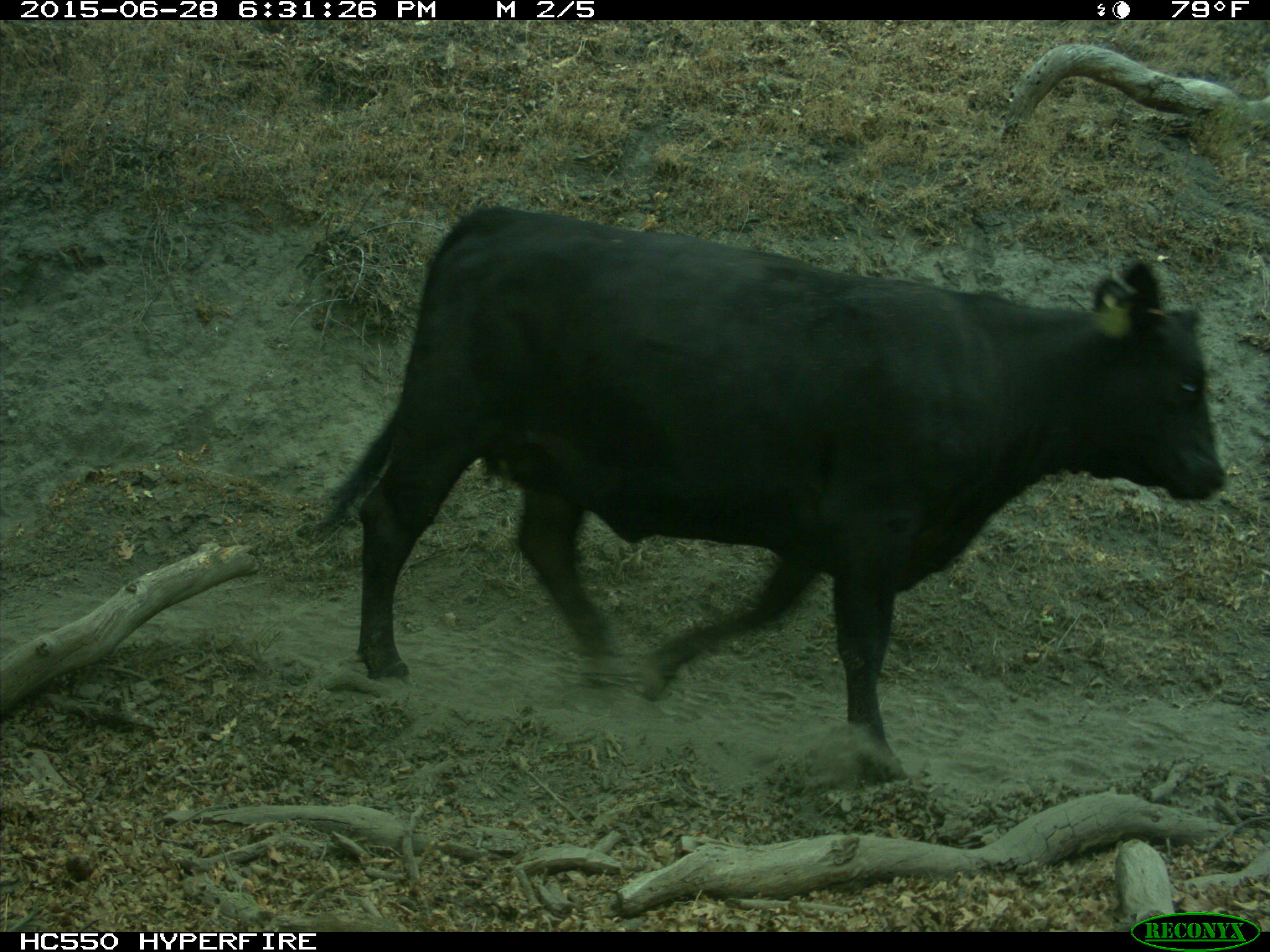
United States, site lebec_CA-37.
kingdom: Animalia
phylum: Chordata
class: Mammalia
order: Artiodactyla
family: Bovidae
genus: Bos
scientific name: Bos taurus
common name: domestic cow